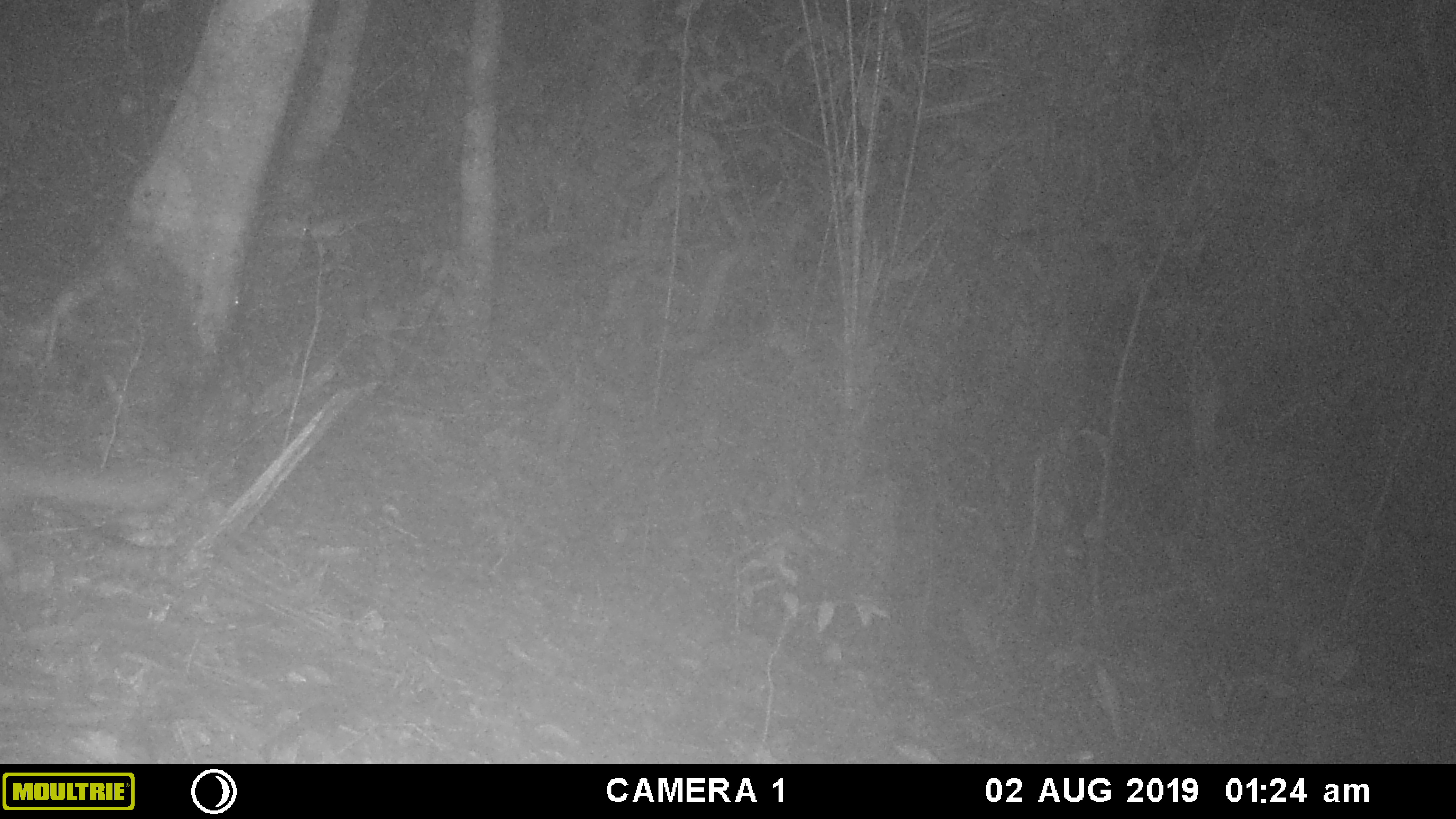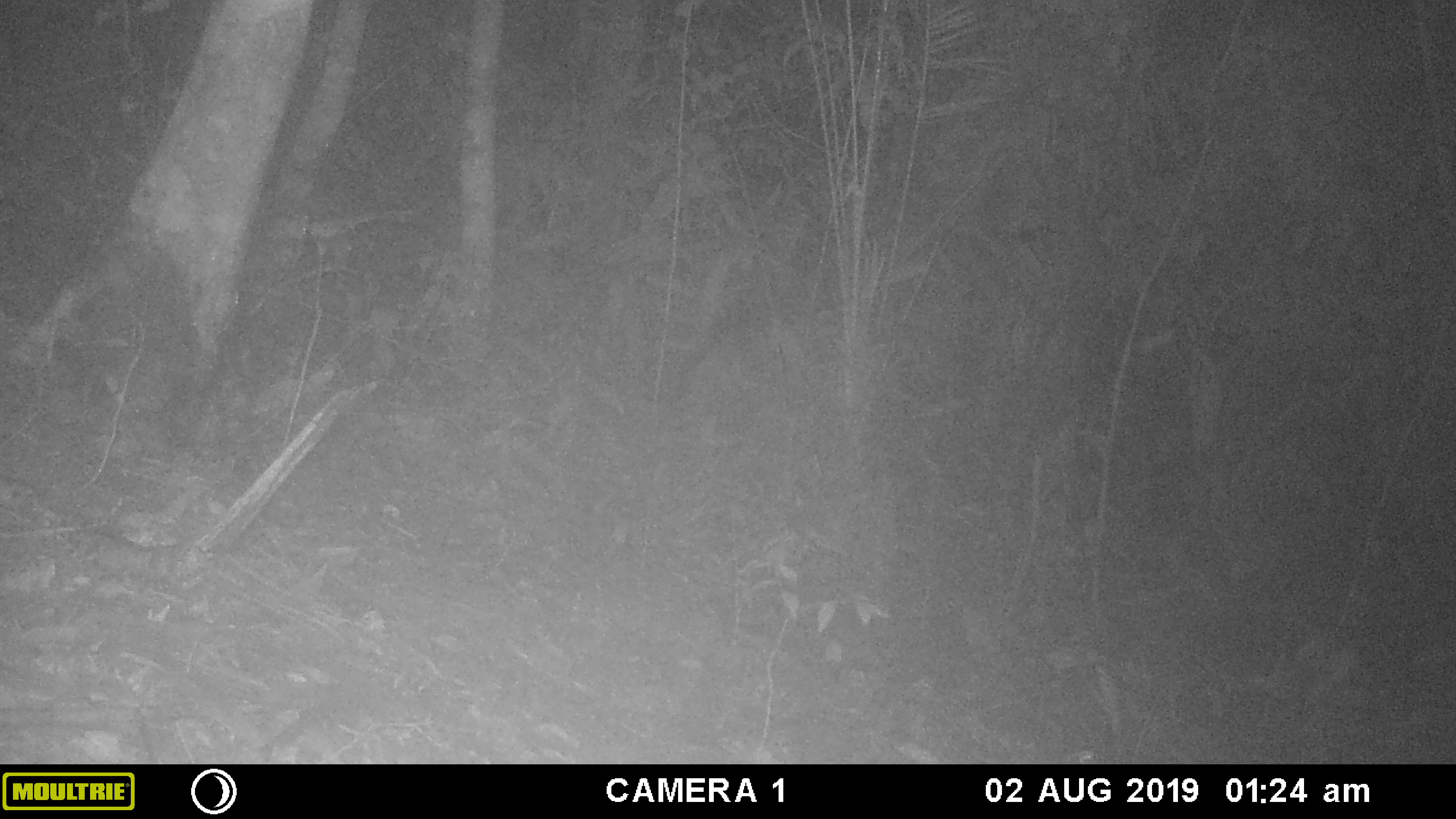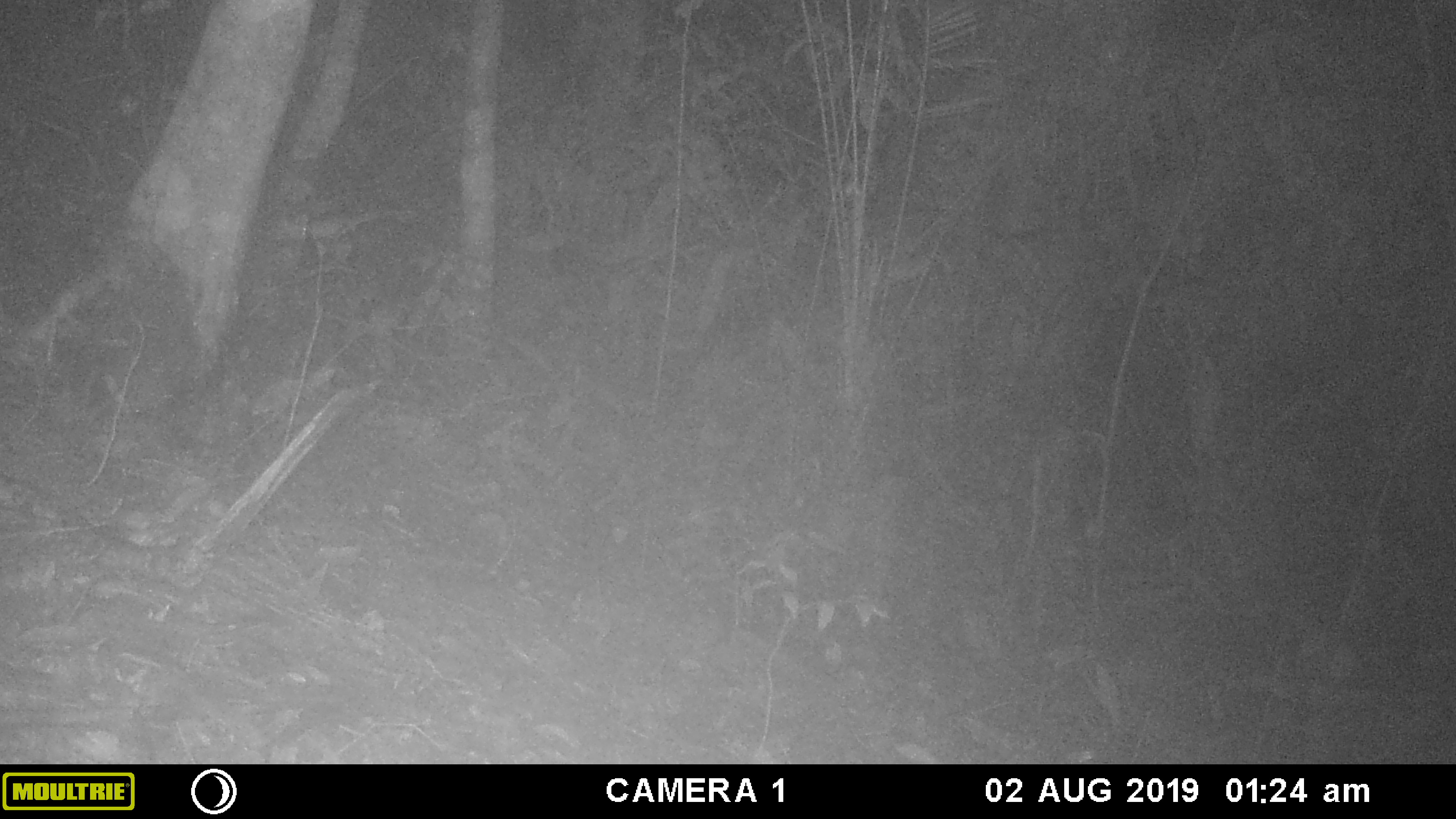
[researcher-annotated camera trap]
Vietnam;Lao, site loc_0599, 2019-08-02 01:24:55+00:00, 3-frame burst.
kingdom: Animalia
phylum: Chordata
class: Mammalia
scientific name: Mammalia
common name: mammal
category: unidentified small mammal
Unidentified small mammal (mammal) (Mammalia). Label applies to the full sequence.